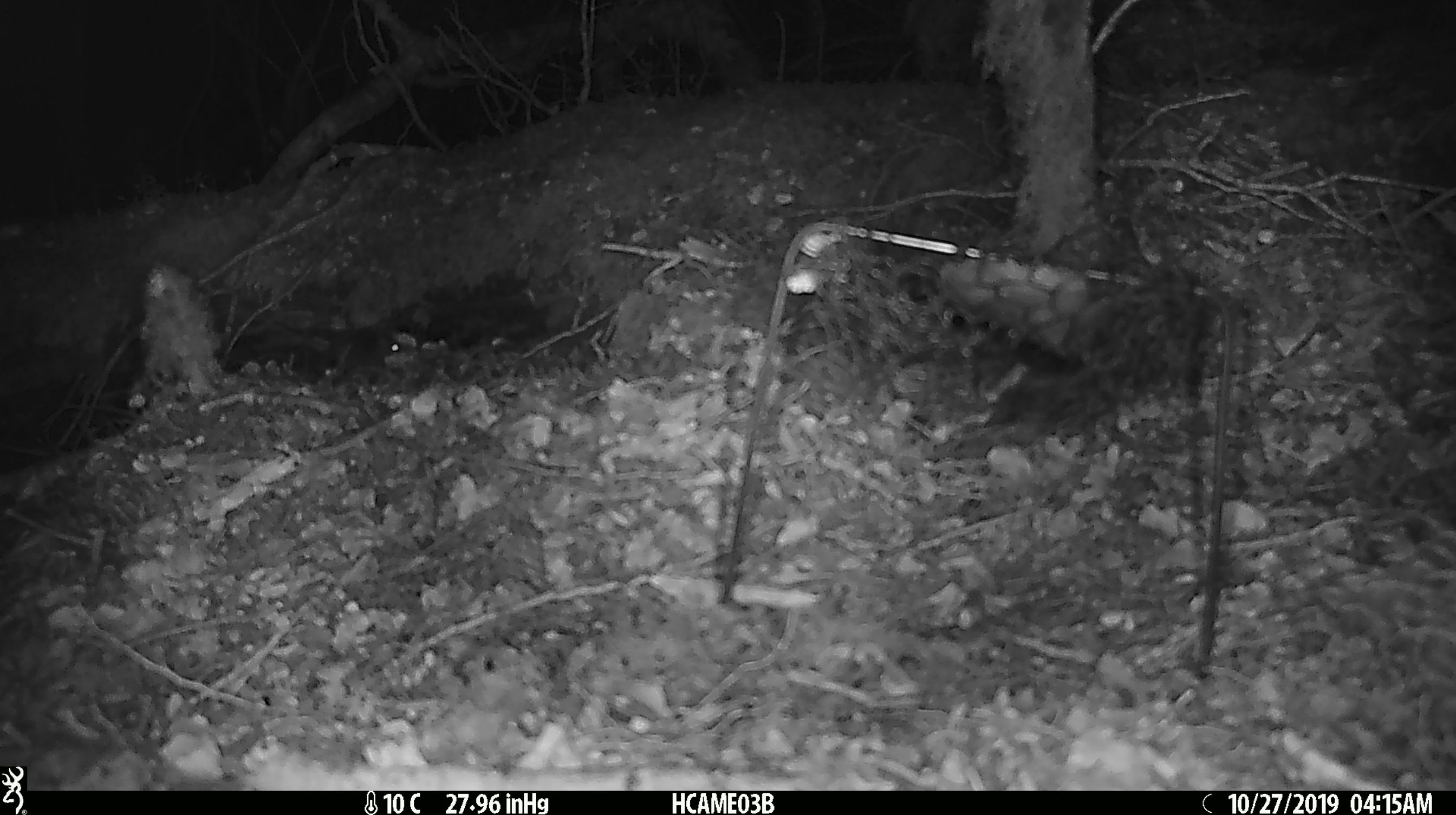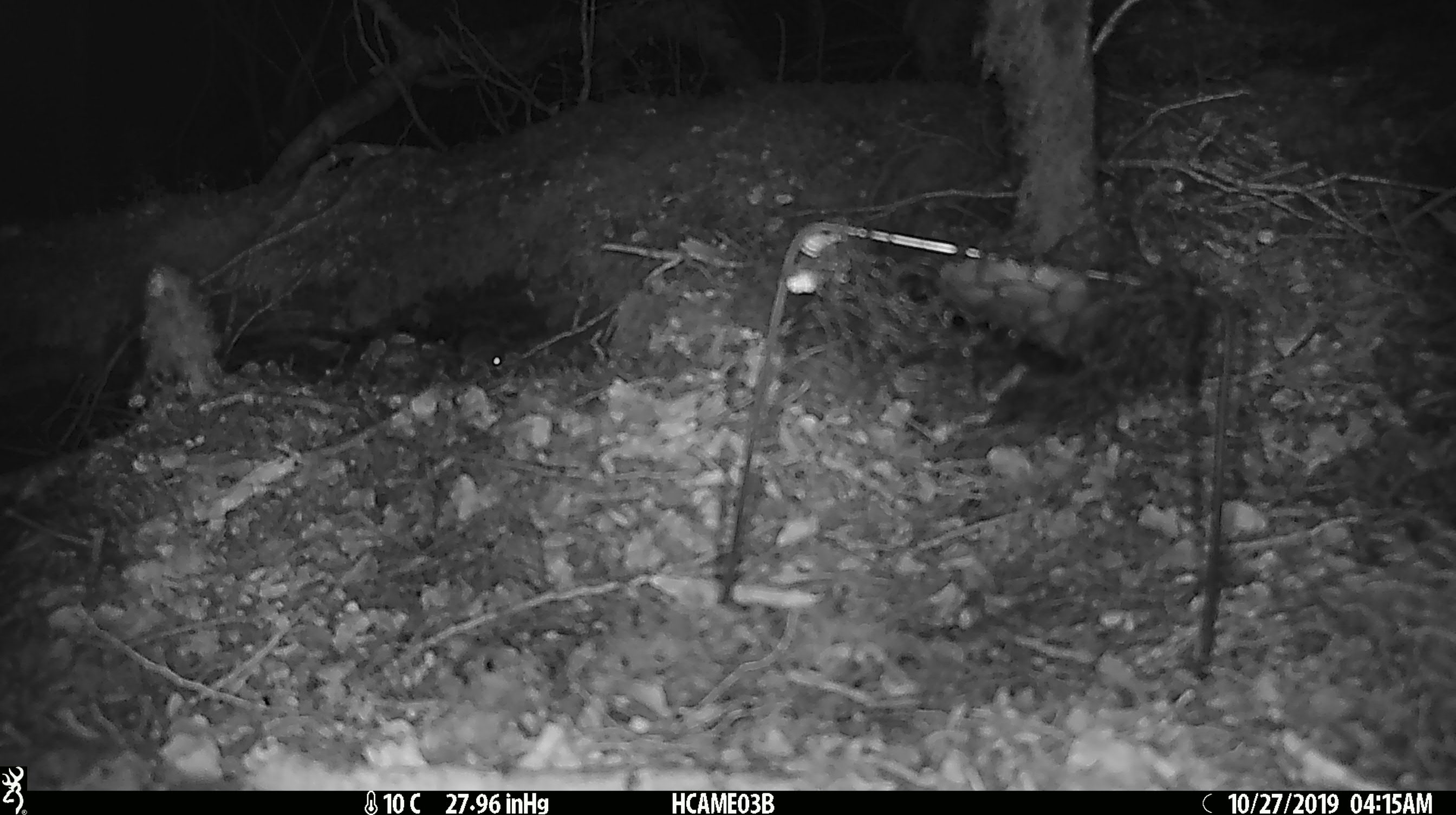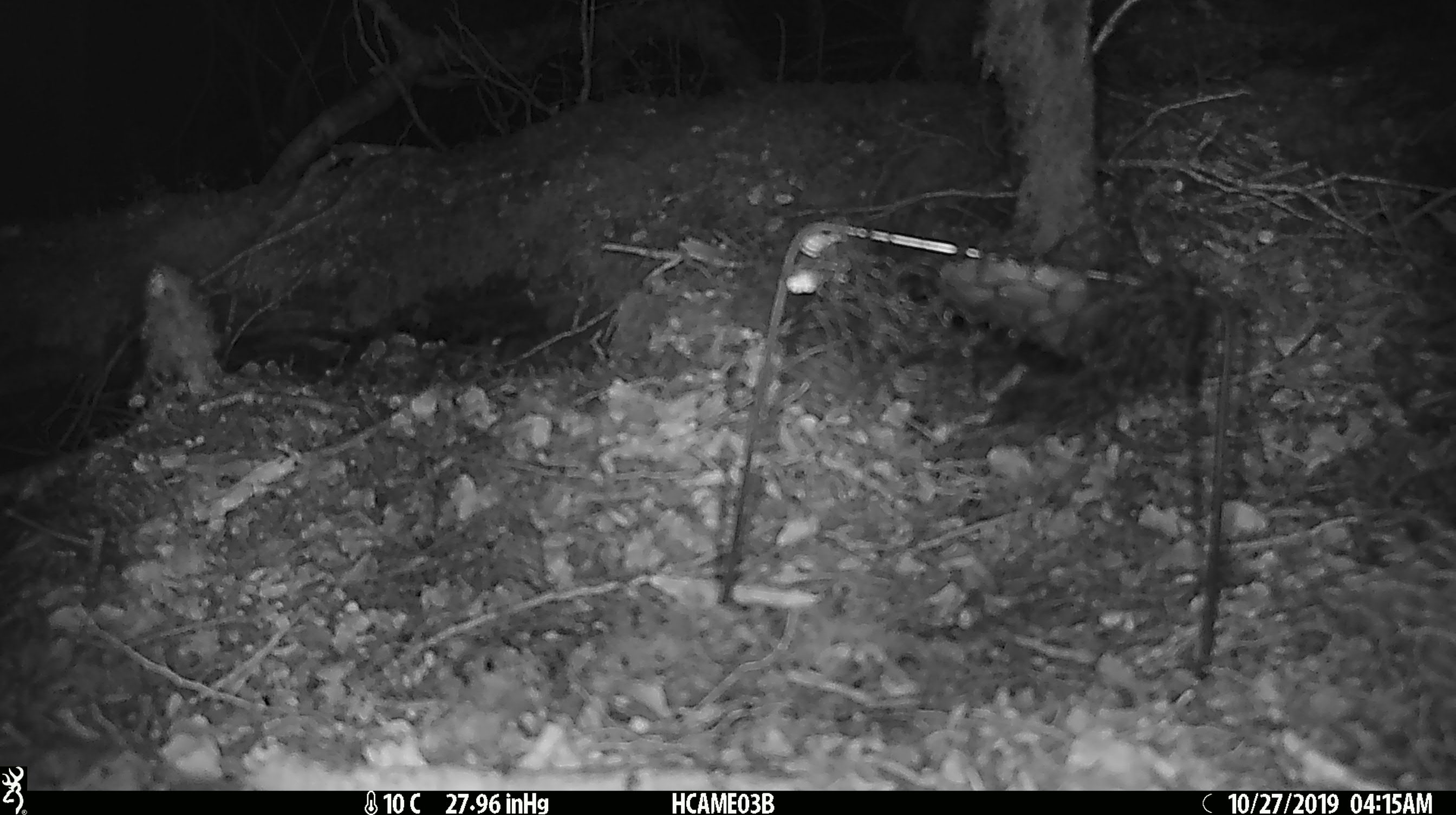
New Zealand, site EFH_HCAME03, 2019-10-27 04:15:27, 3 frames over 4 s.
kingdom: Animalia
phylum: Chordata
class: Mammalia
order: Rodentia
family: Muridae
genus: Mus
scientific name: Mus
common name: mouse